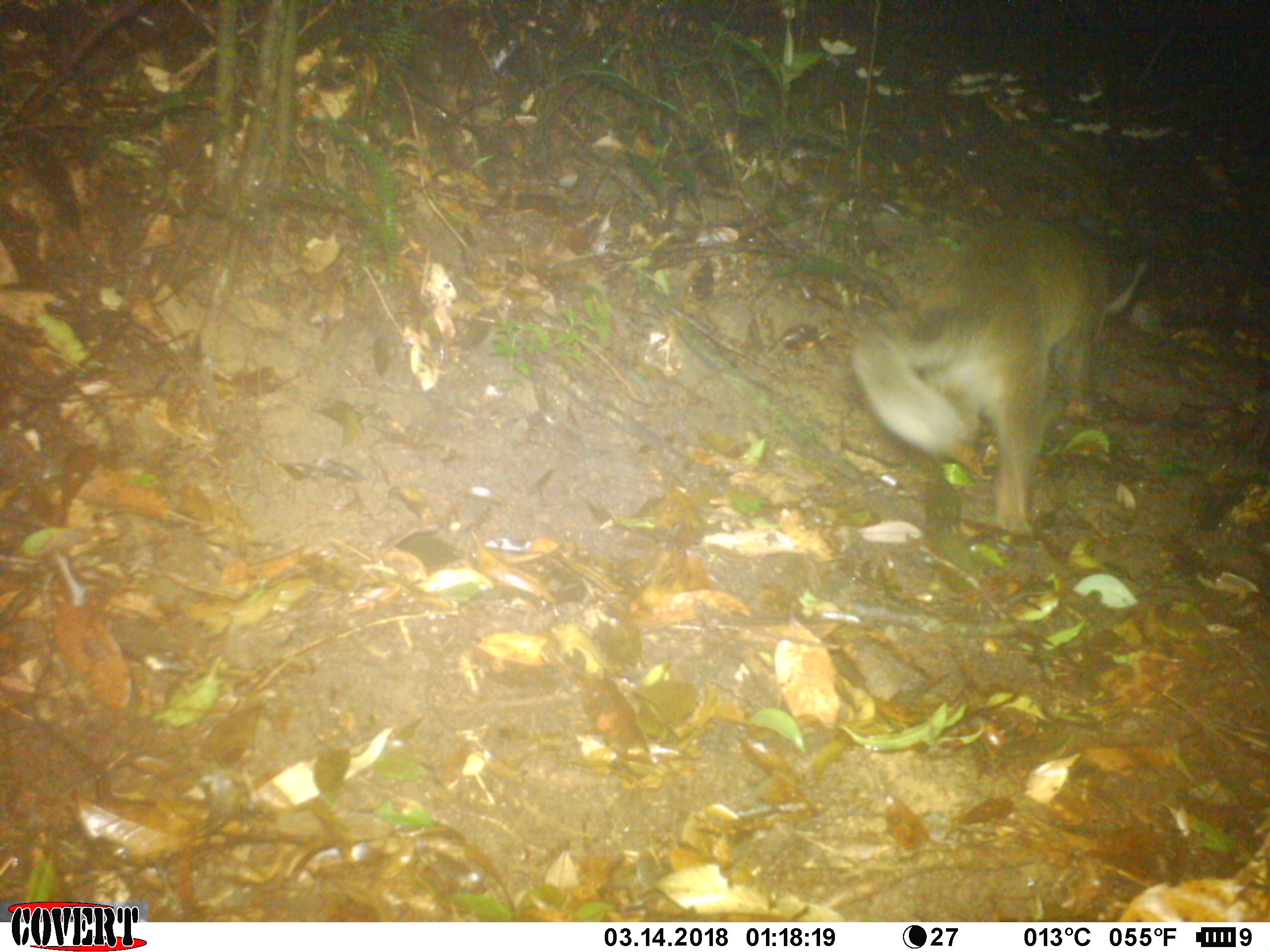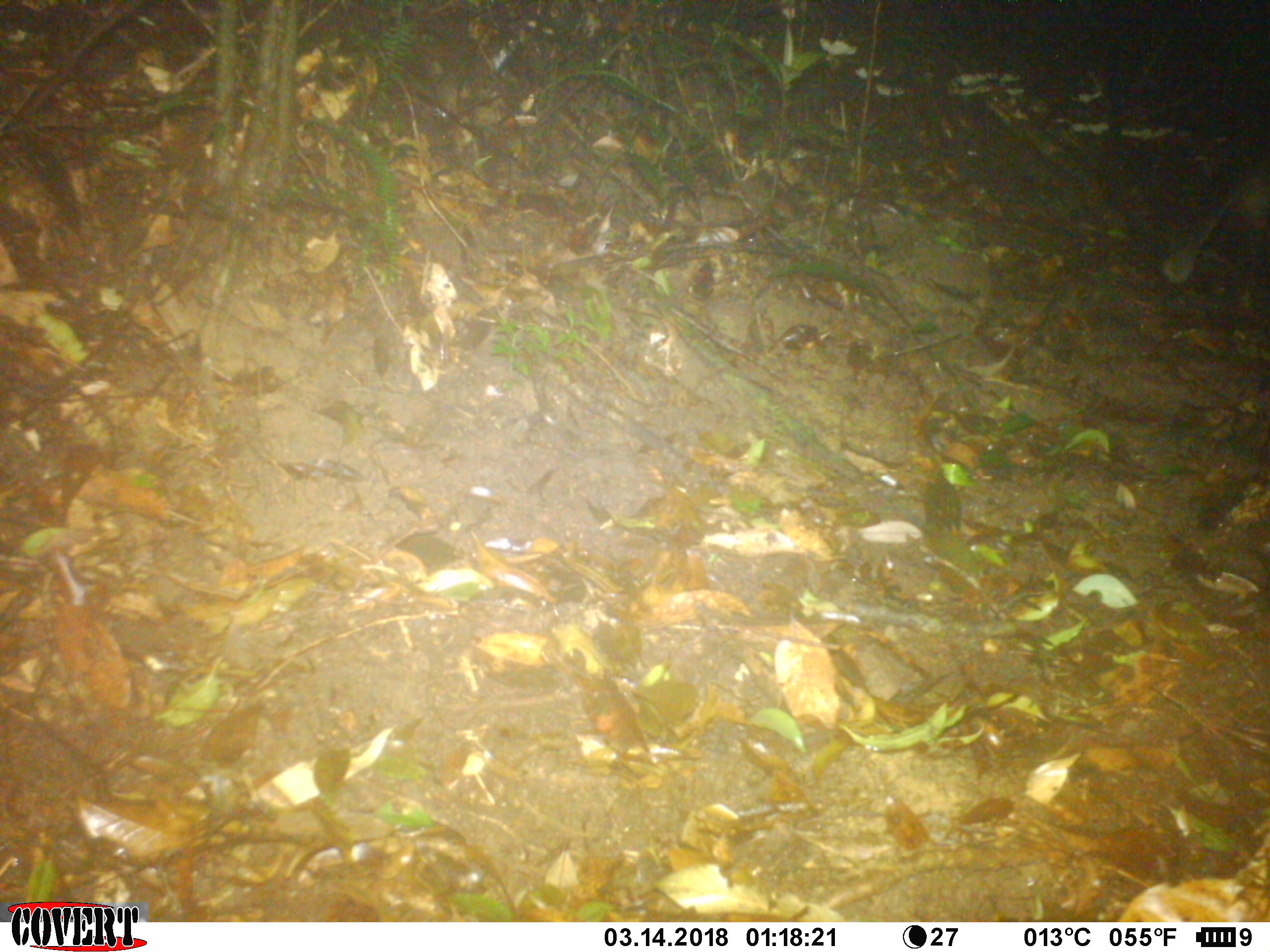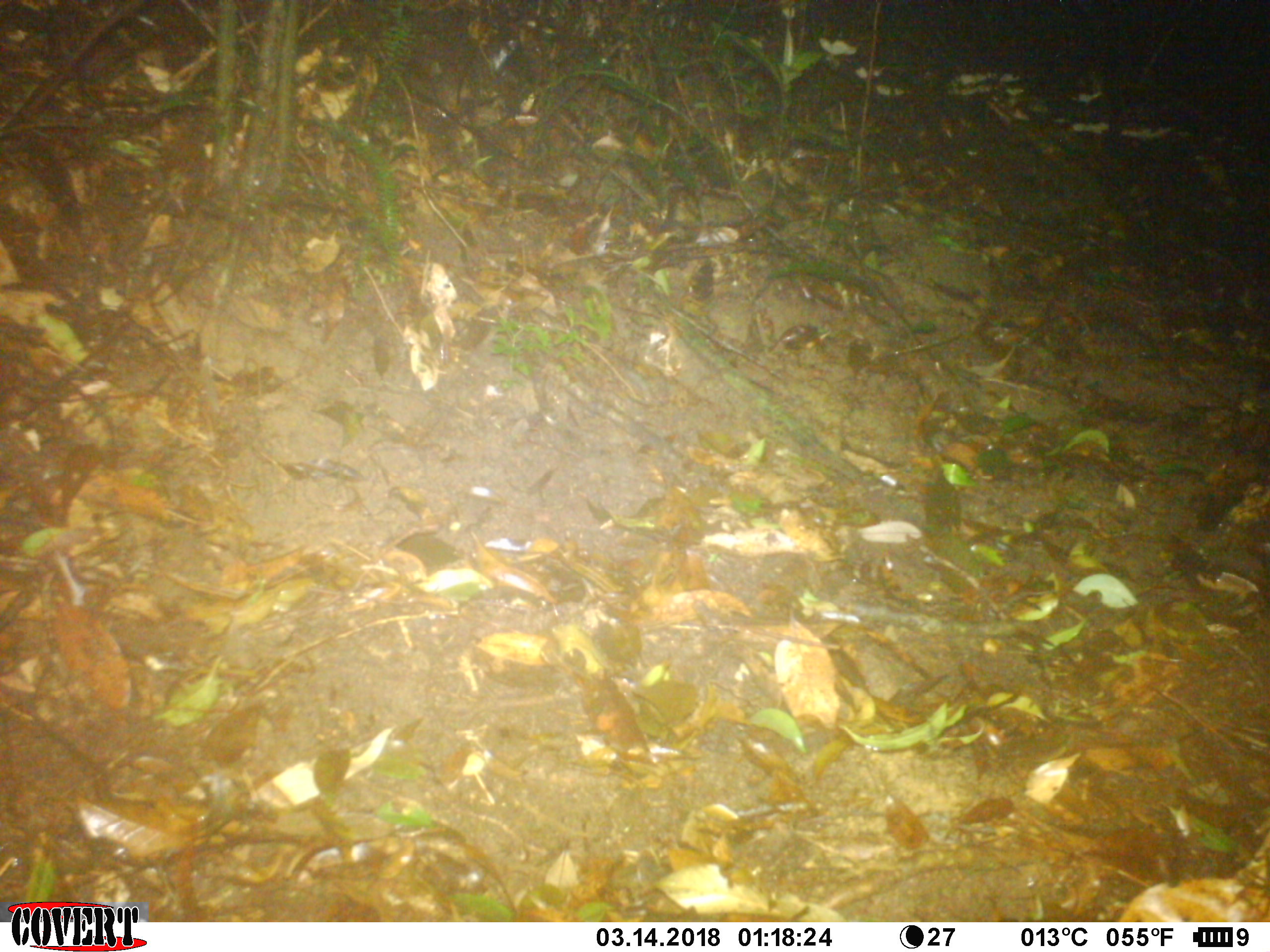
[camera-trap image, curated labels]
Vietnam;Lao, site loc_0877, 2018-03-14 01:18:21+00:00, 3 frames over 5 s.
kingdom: Animalia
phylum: Chordata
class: Mammalia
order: Carnivora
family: Viverridae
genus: Paguma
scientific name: Paguma larvata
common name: masked palm civet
Masked palm civet (Paguma larvata). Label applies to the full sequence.